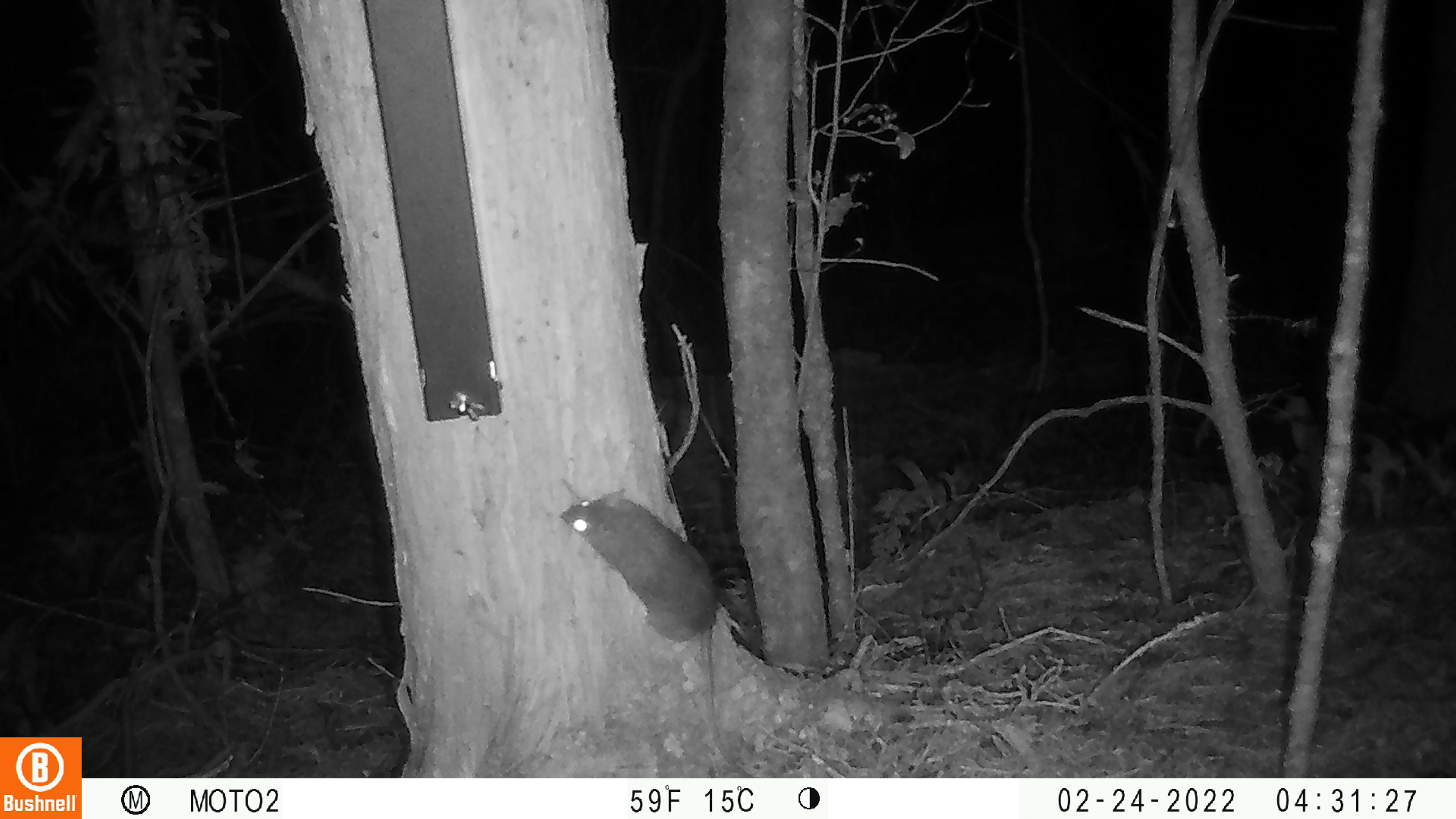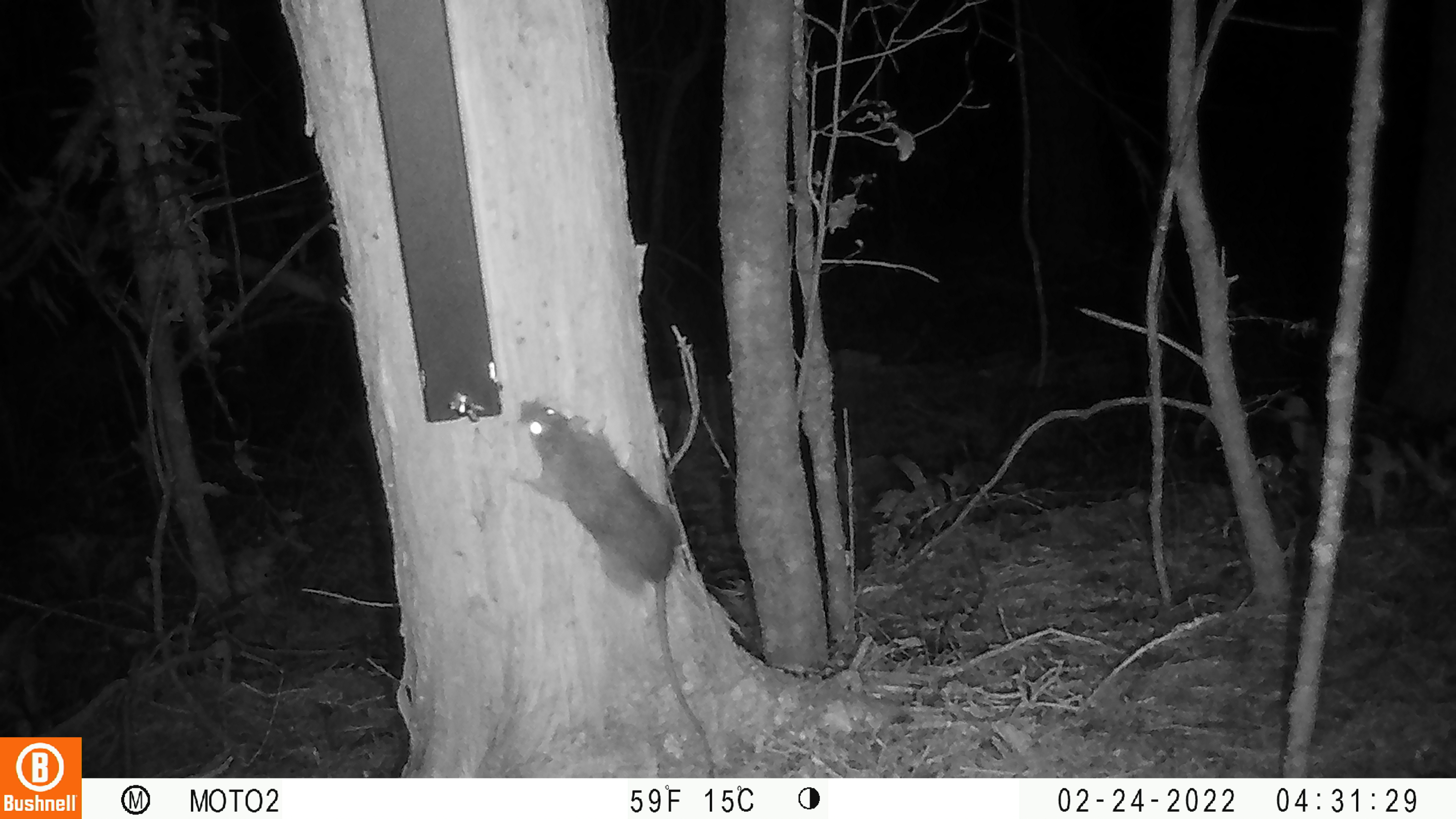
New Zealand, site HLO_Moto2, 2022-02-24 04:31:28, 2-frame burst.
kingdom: Animalia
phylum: Chordata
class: Mammalia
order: Rodentia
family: Muridae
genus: Rattus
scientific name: Rattus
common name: rat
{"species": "rat (Rattus)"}